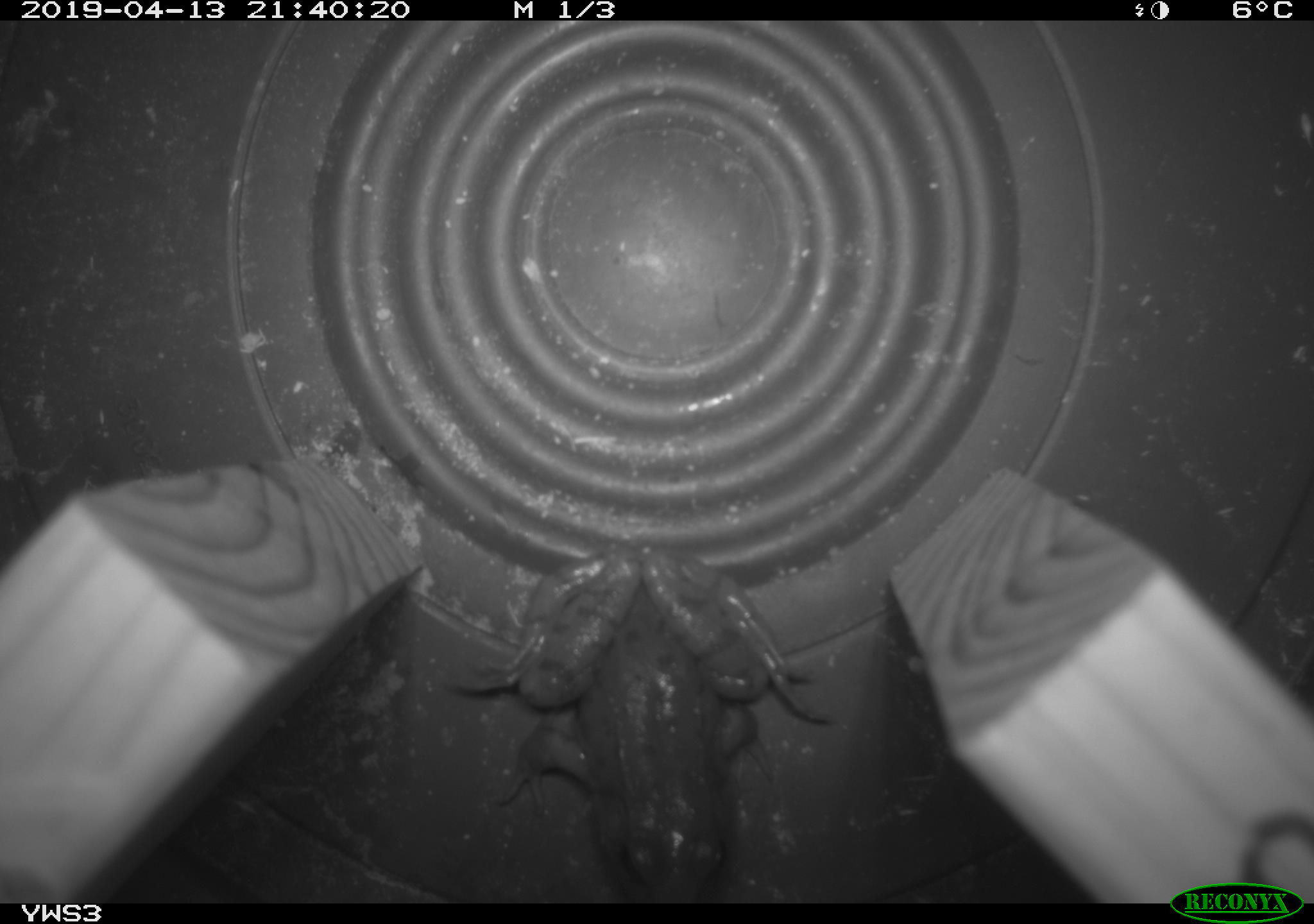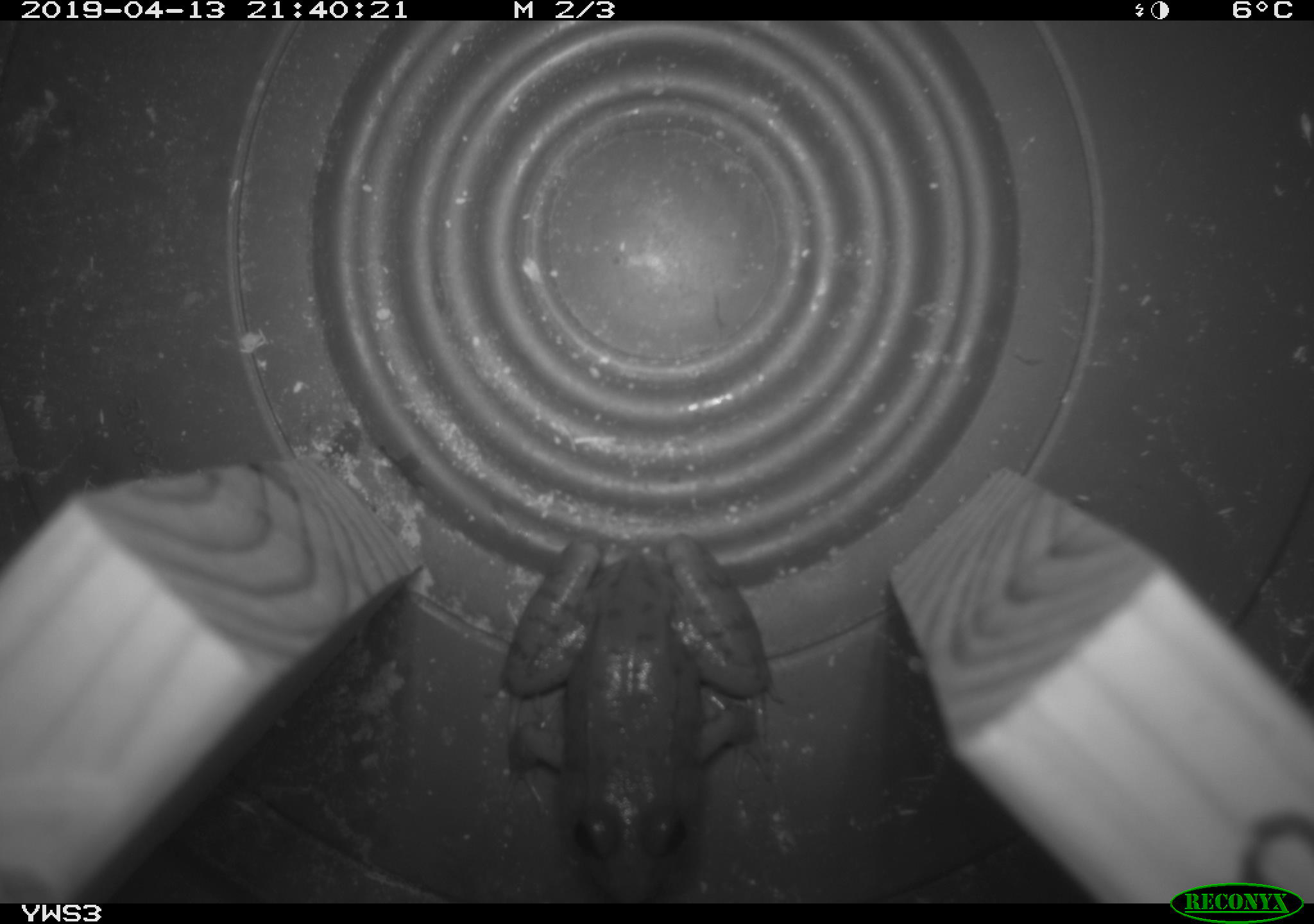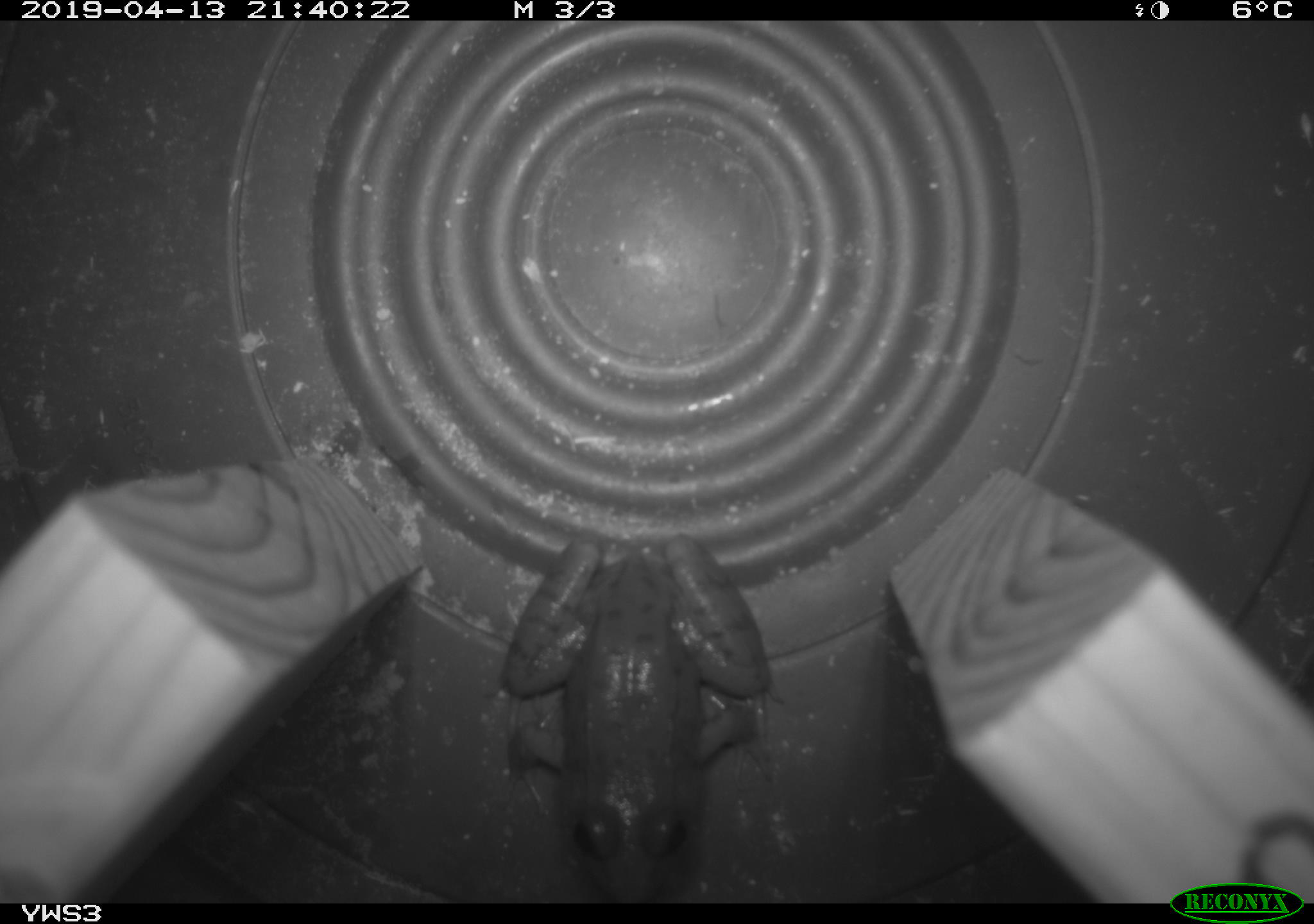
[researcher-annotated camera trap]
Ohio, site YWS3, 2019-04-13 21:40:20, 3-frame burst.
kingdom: Animalia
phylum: Chordata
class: Amphibia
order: Anura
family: Ranidae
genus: Lithobates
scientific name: Lithobates clamitans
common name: green frog